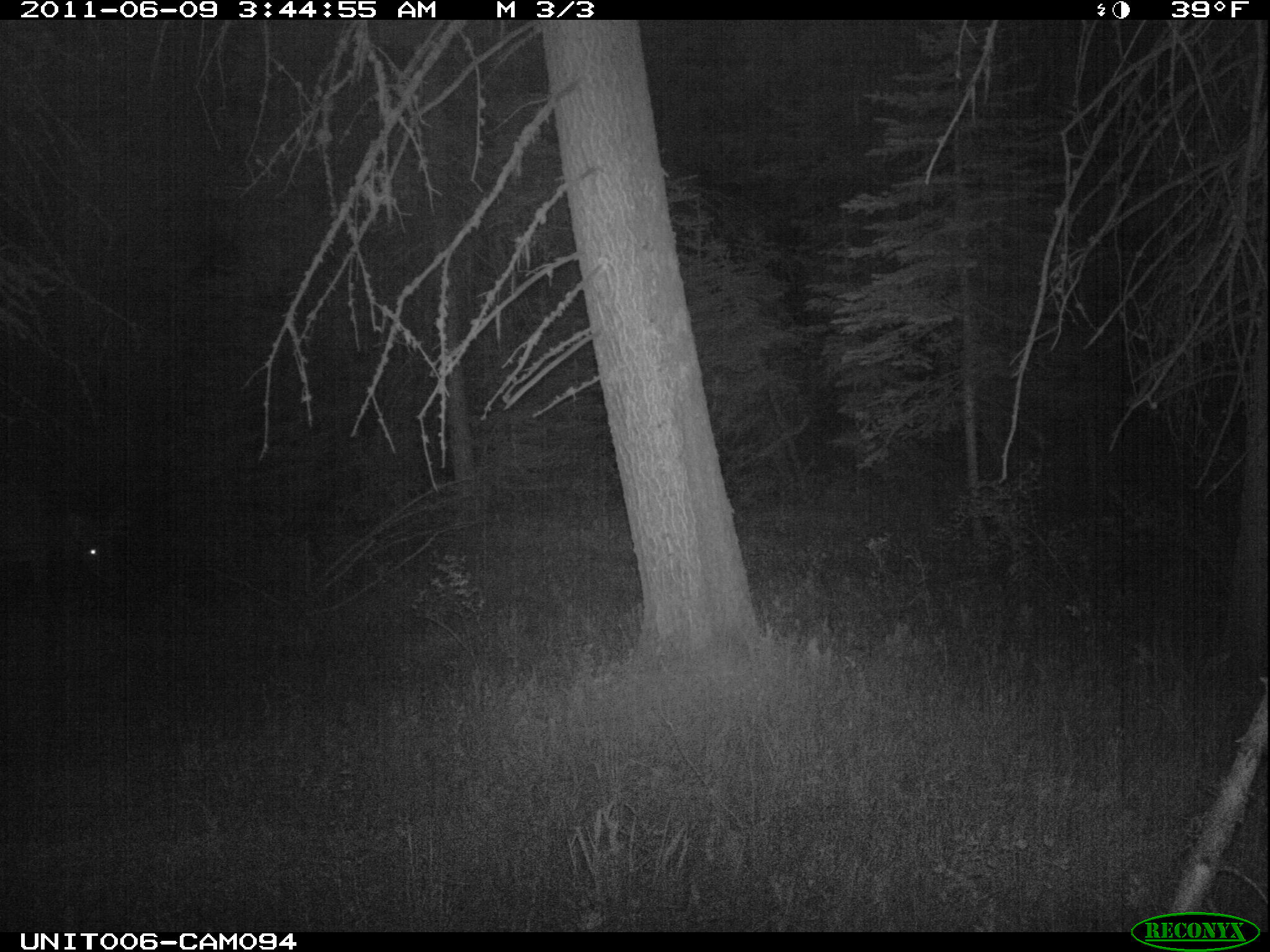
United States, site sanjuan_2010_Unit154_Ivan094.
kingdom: Animalia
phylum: Chordata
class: Mammalia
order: Artiodactyla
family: Cervidae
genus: Cervus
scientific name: Cervus elaphus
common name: red deer